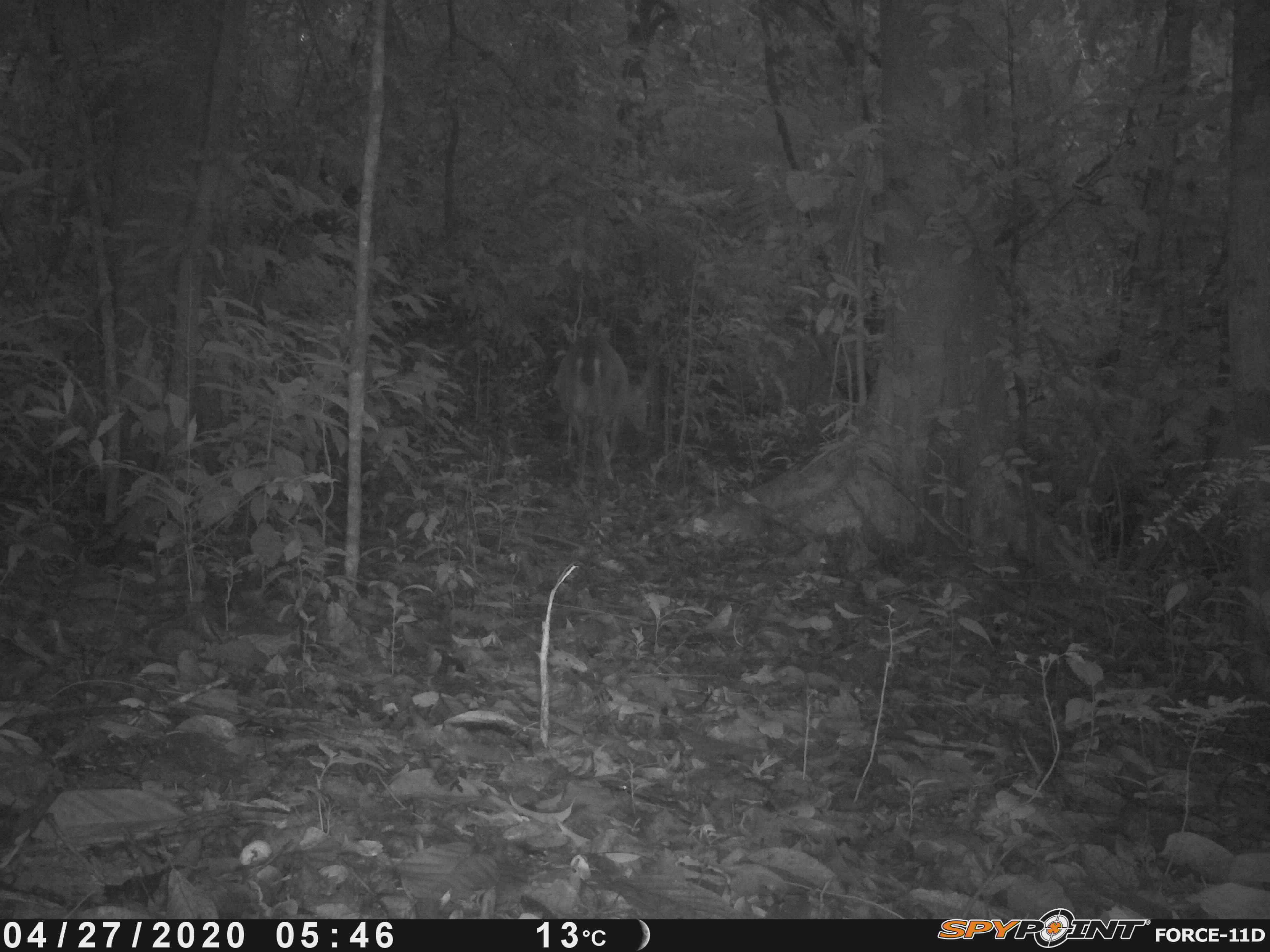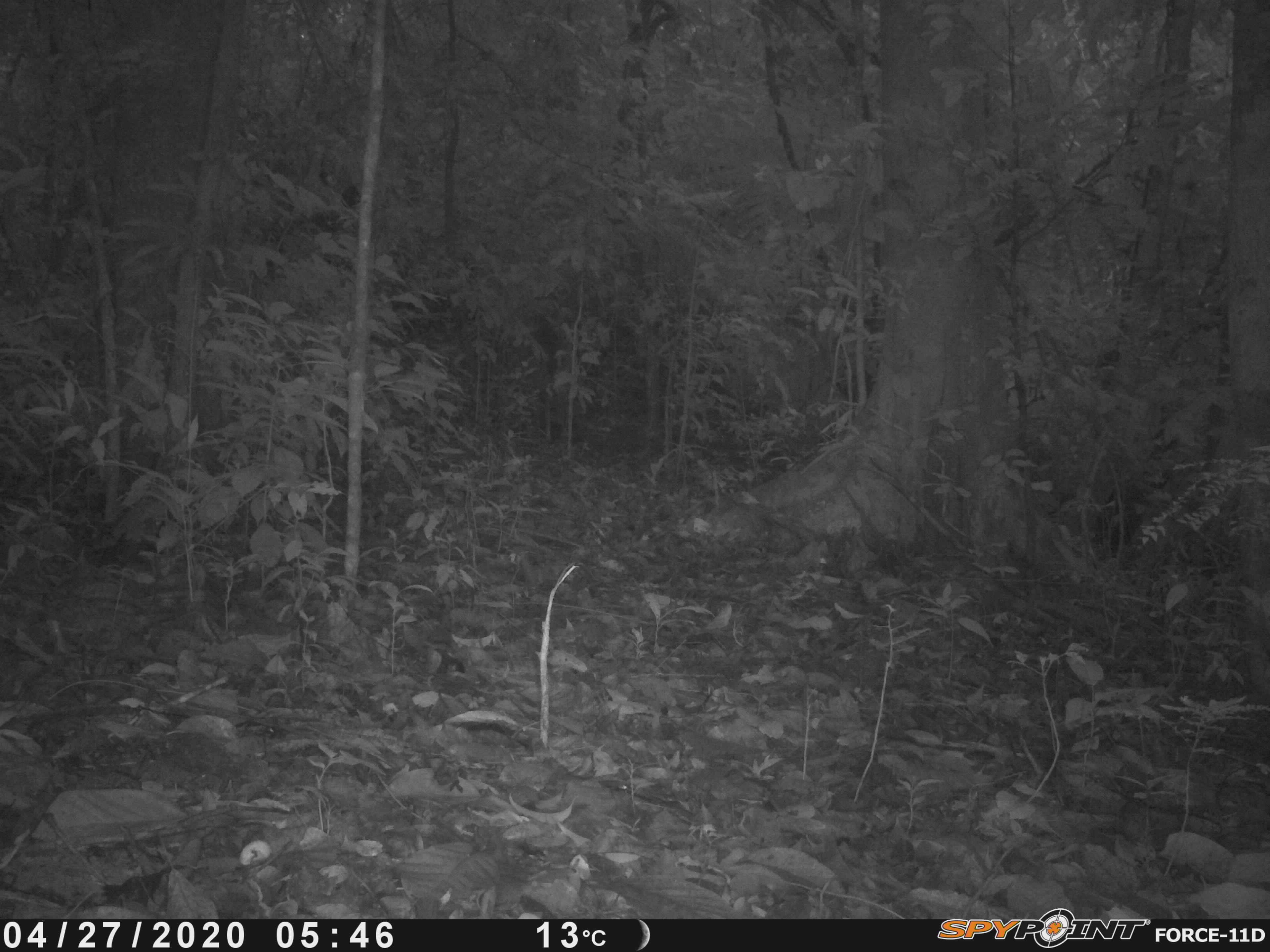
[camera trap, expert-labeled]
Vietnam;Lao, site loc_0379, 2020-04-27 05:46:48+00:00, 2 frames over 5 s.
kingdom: Animalia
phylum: Chordata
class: Mammalia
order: Artiodactyla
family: Cervidae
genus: Muntiacus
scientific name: Muntiacus vuquangensis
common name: large-antlered muntjac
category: large antlered muntjac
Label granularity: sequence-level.